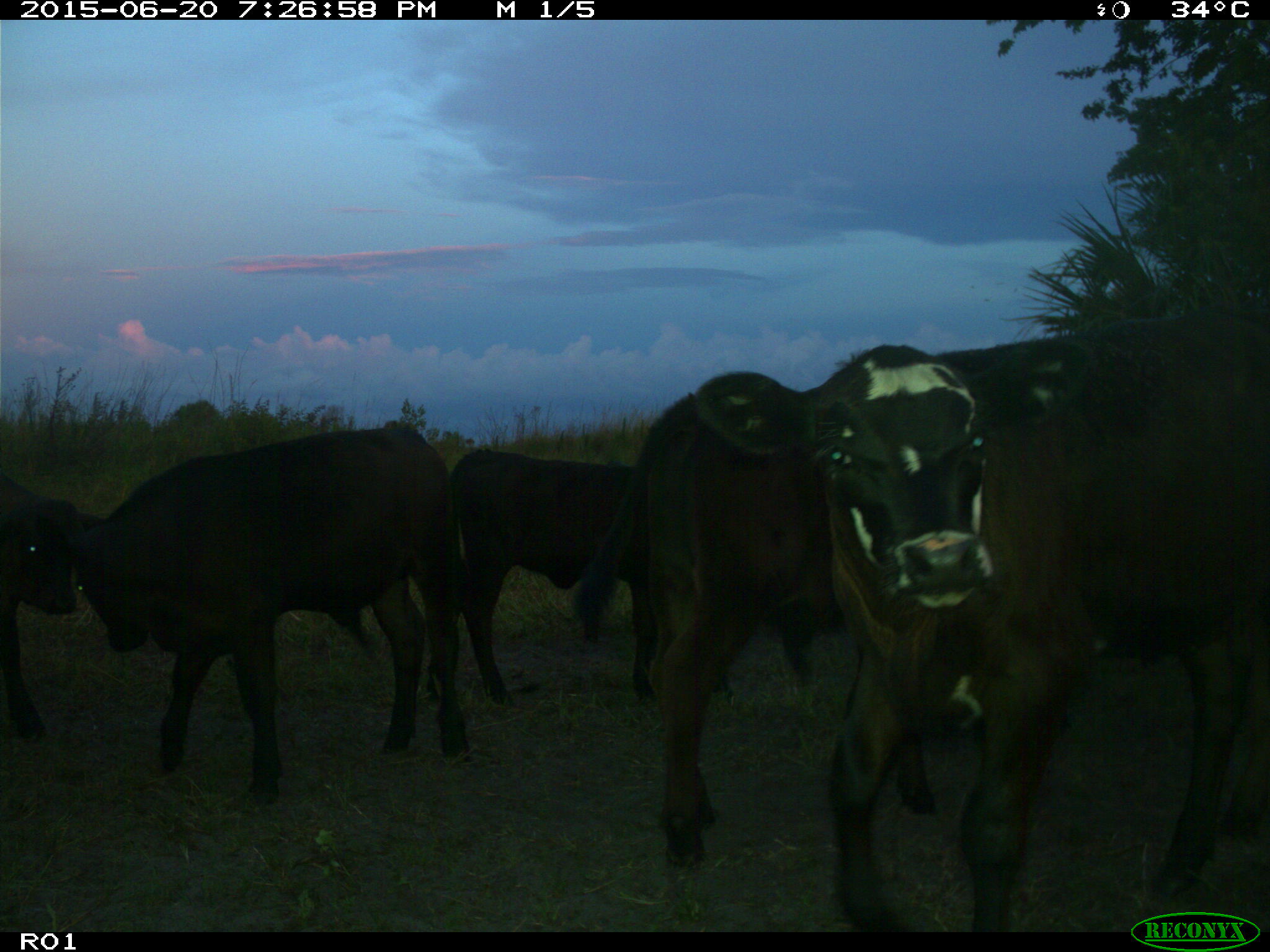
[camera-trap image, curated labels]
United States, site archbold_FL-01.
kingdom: Animalia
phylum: Chordata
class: Mammalia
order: Artiodactyla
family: Bovidae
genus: Bos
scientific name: Bos taurus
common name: domestic cow